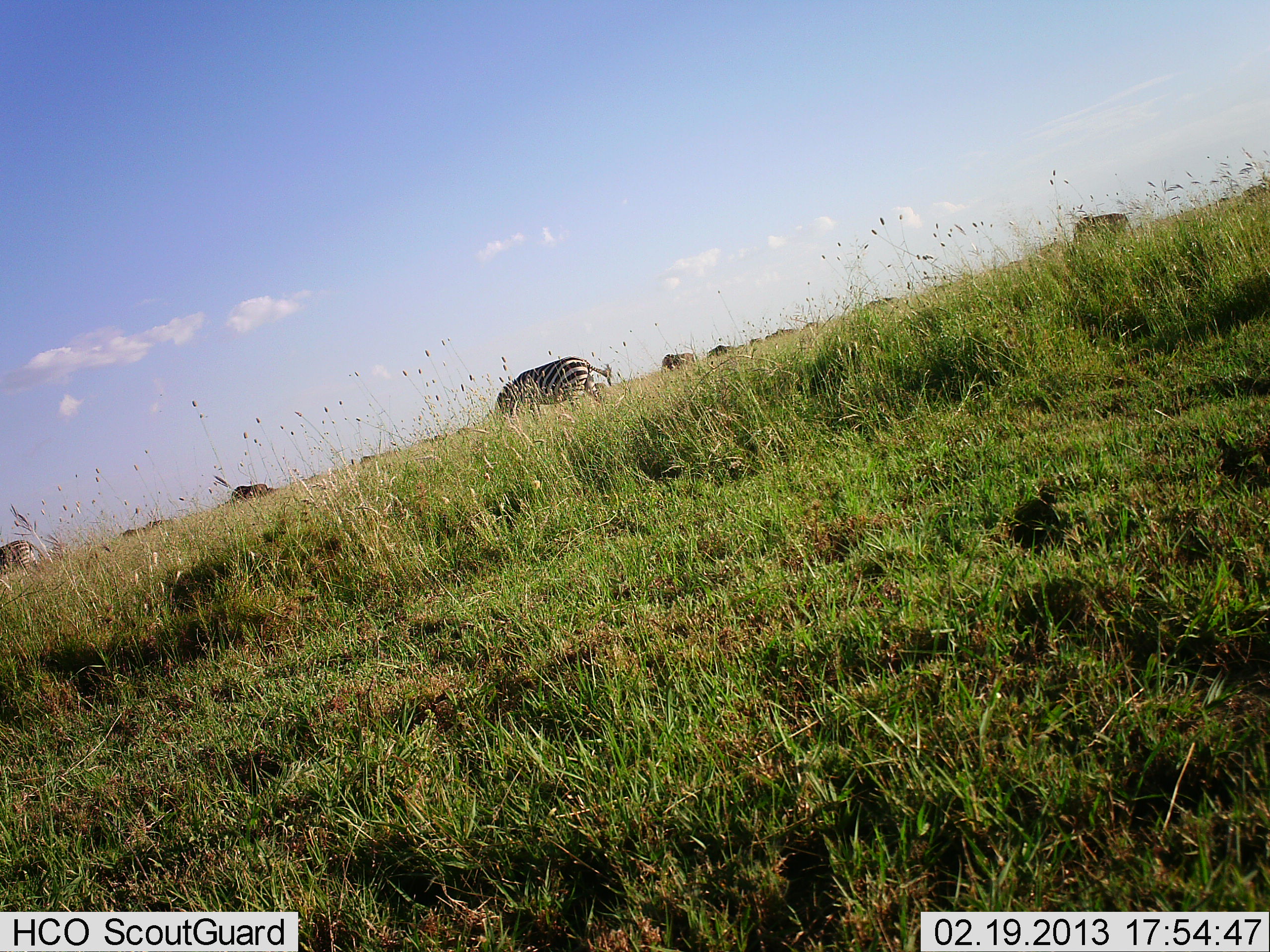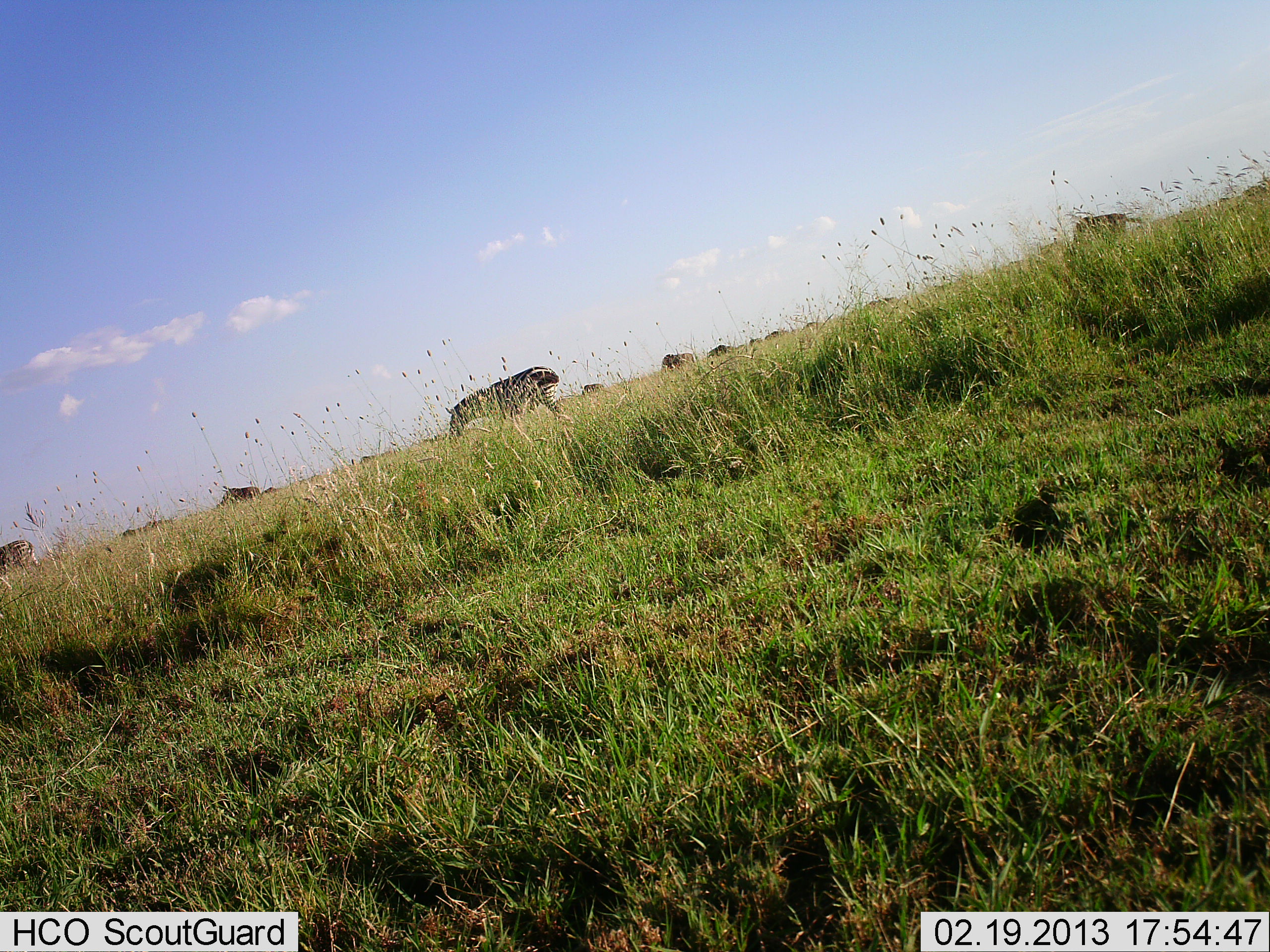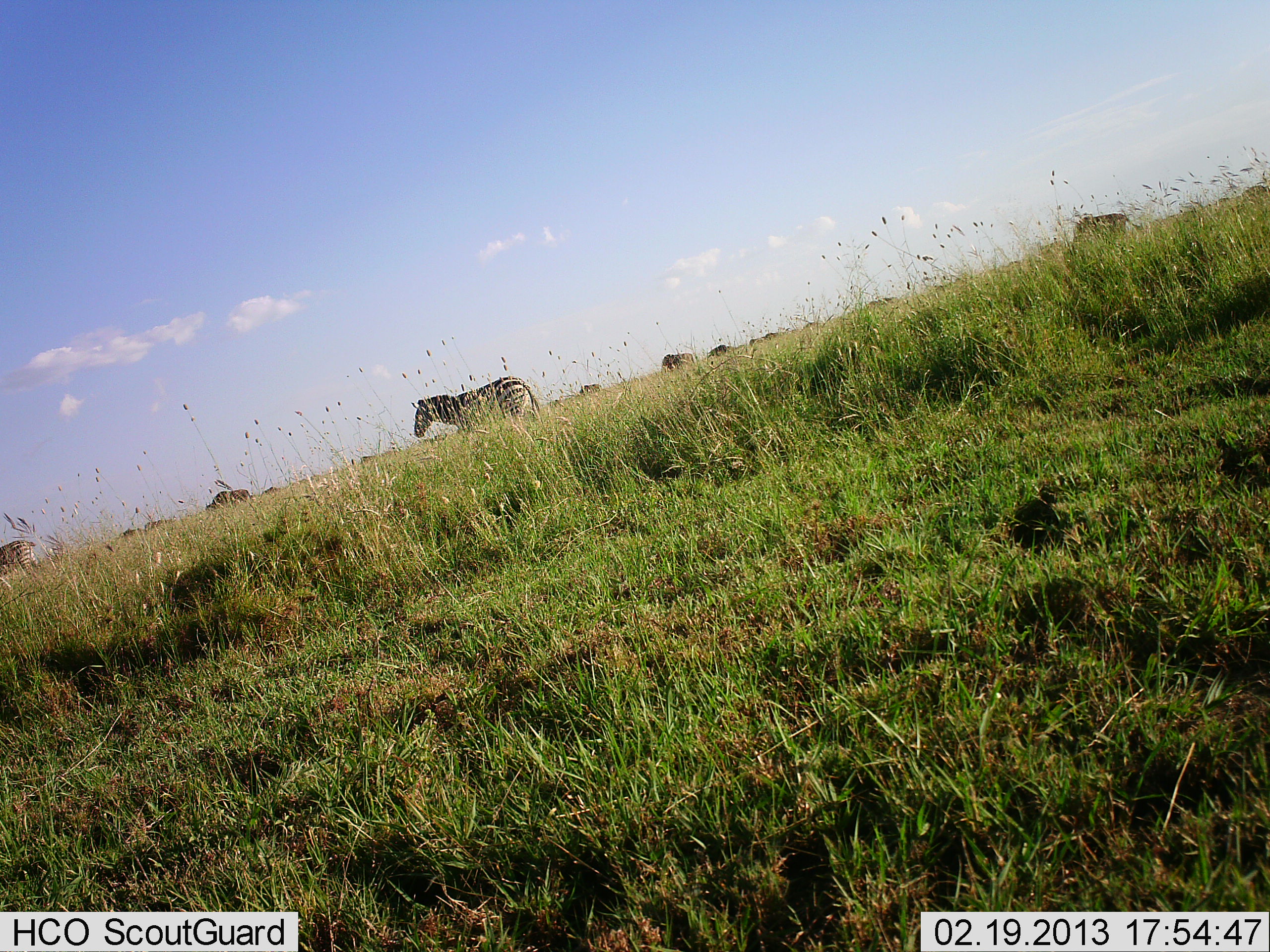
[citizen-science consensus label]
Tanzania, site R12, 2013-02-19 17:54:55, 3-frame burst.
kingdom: Animalia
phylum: Chordata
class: Mammalia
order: Perissodactyla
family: Equidae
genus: Equus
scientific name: Equus quagga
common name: plains zebra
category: zebra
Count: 2.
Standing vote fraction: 16%.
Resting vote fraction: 2%.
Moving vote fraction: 68%.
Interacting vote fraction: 0%.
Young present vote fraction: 2%.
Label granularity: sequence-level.